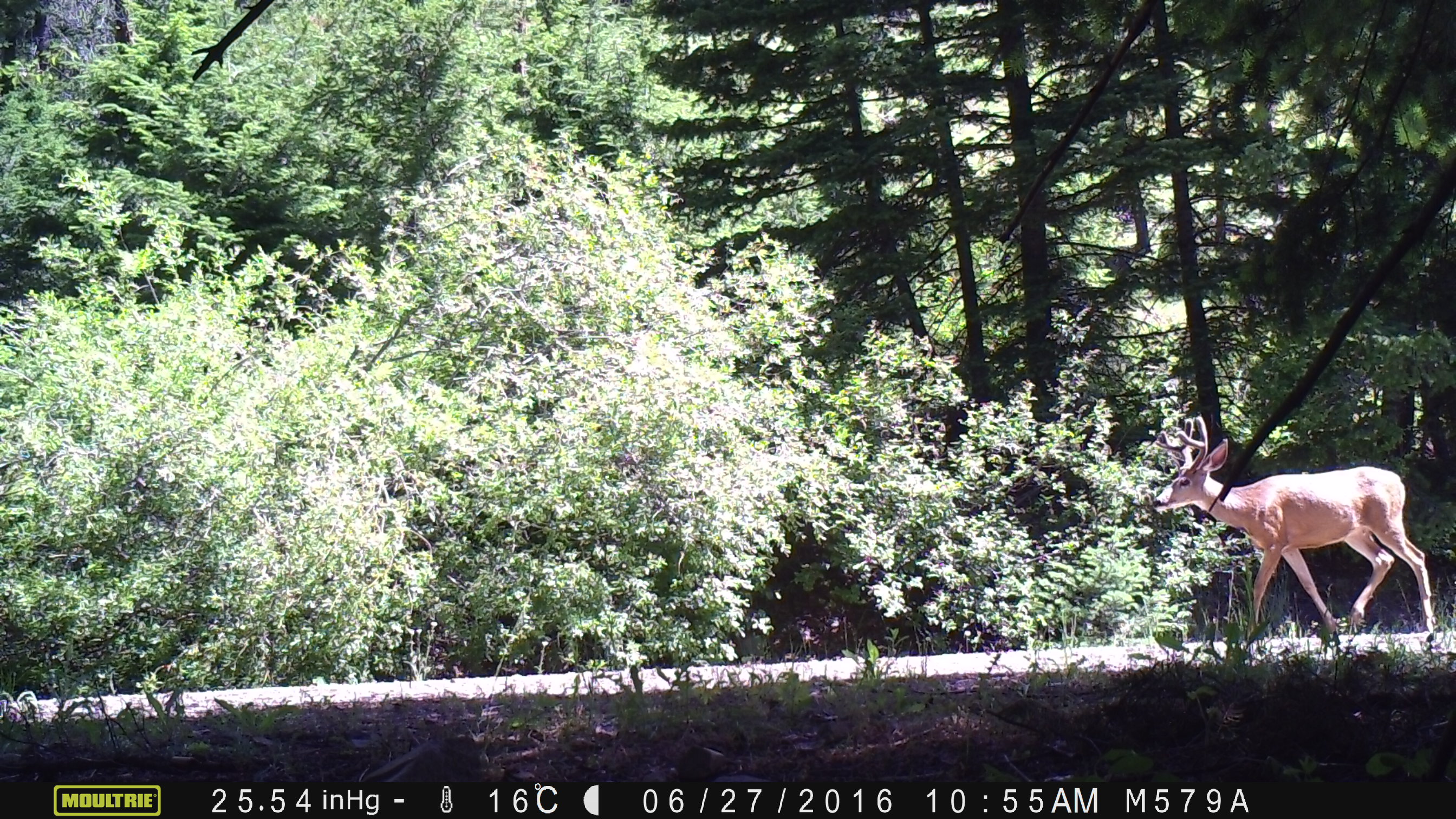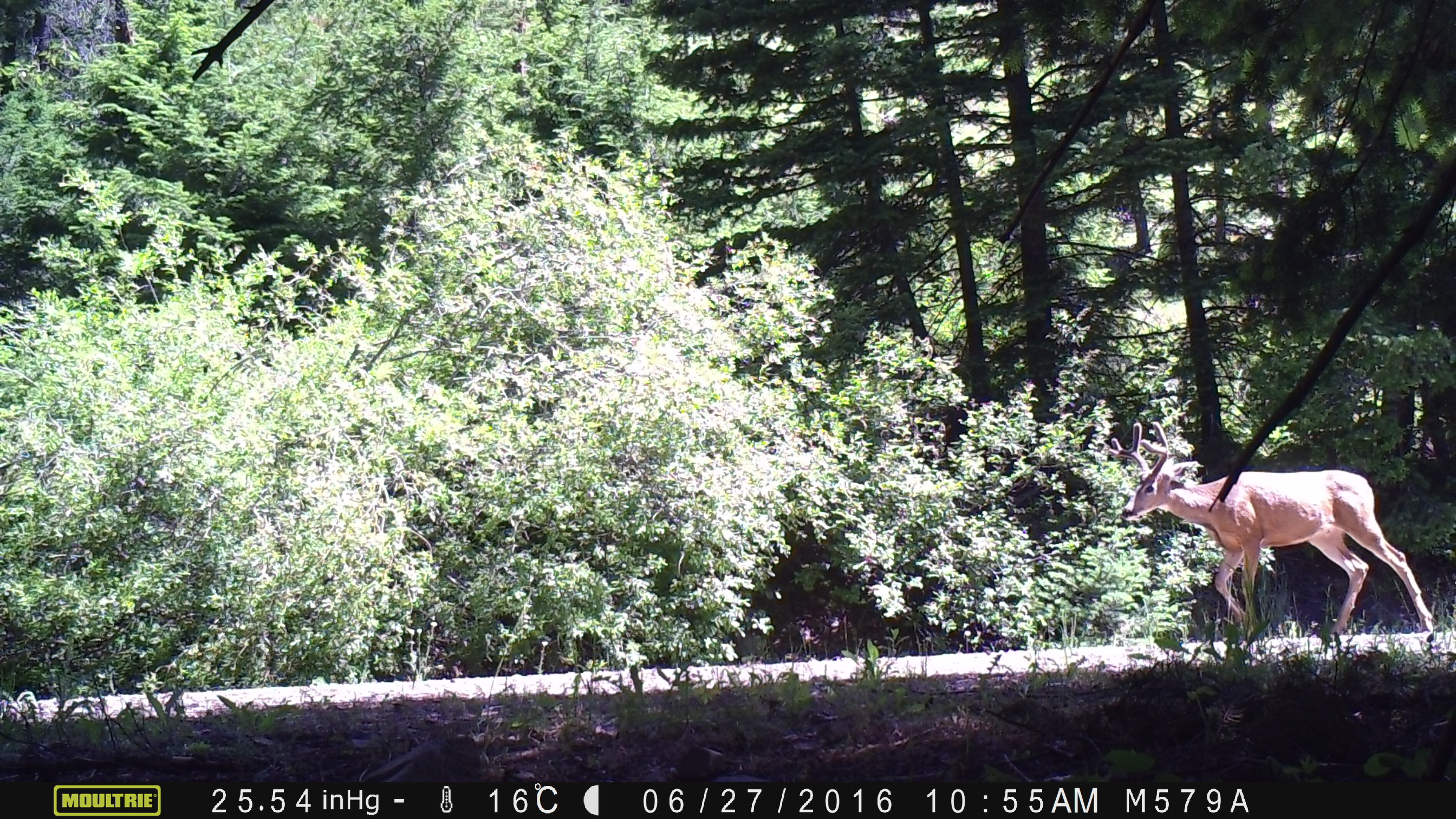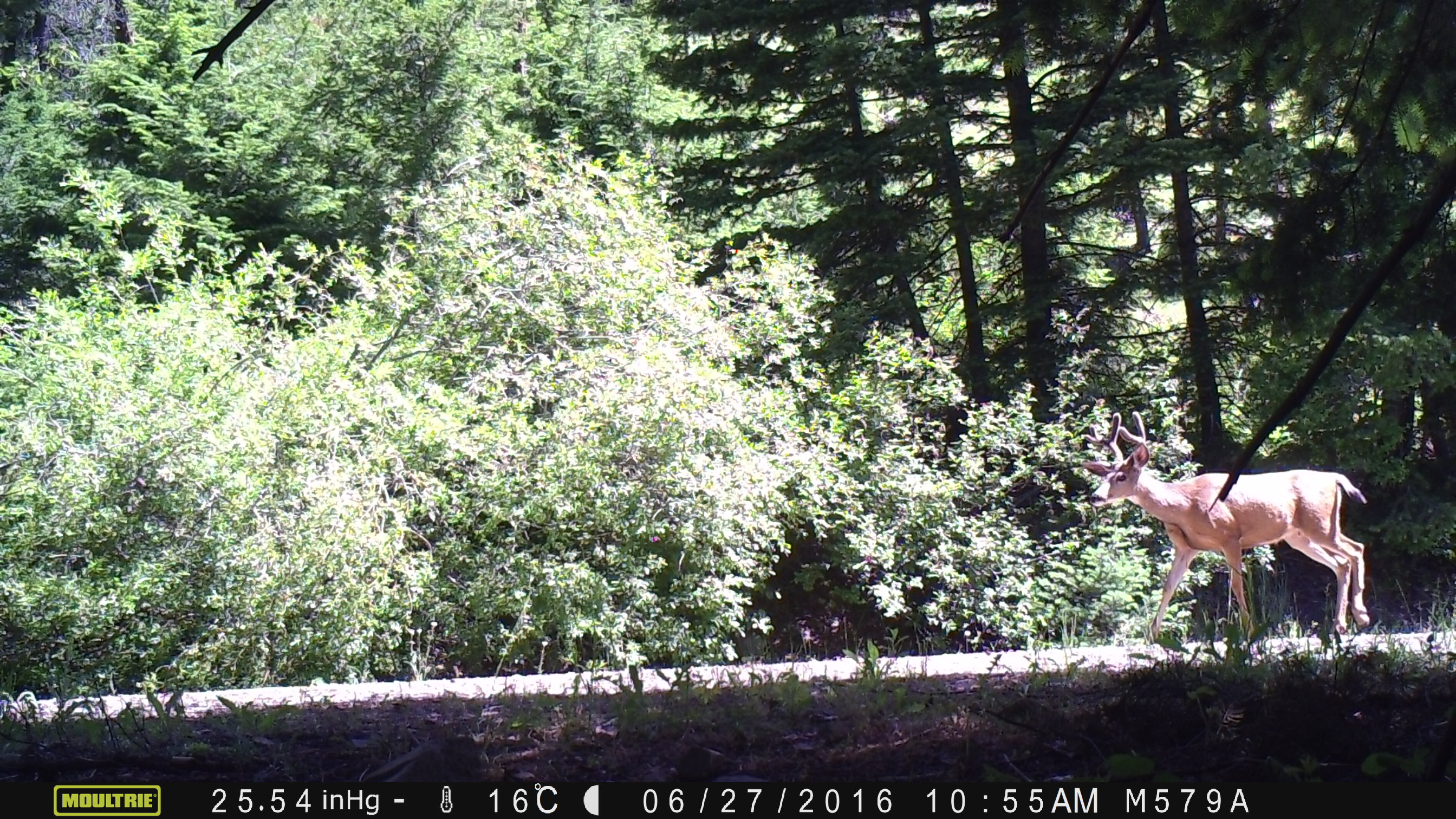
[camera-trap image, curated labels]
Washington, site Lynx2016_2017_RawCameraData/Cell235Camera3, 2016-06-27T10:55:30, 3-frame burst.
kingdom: Animalia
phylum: Chordata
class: Mammalia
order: Artiodactyla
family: Cervidae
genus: Odocoileus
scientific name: Odocoileus hemionus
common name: mule deer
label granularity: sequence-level